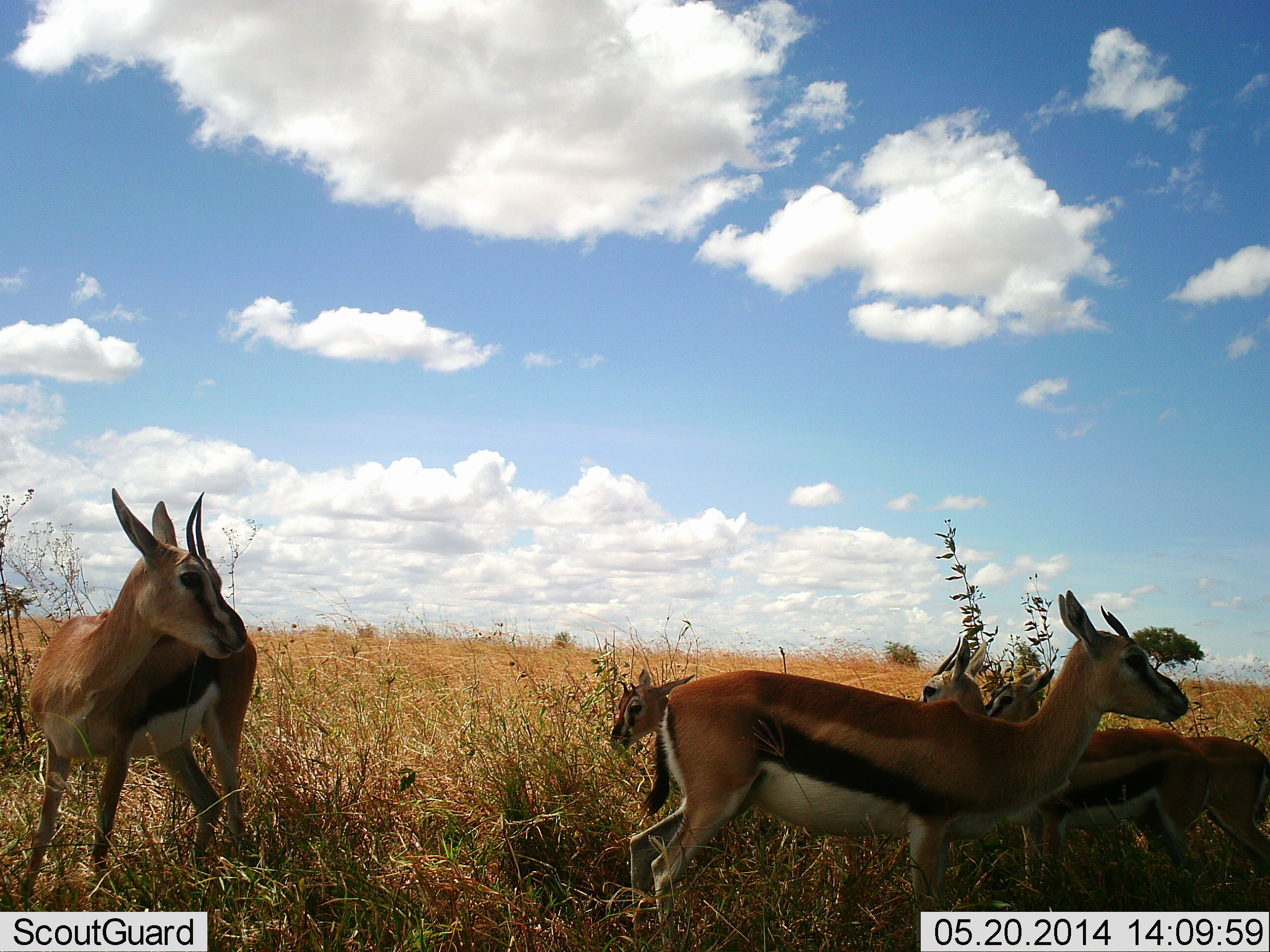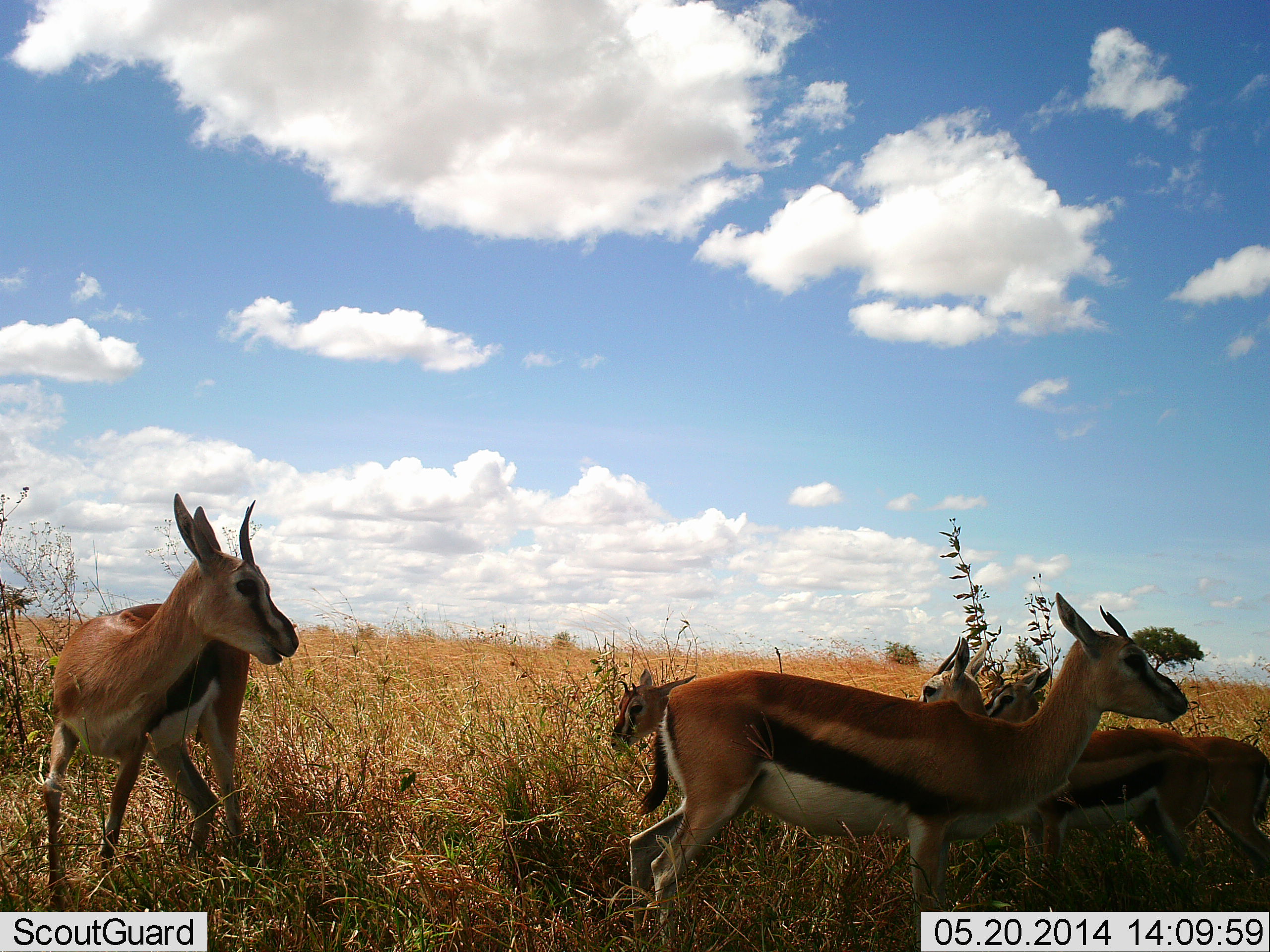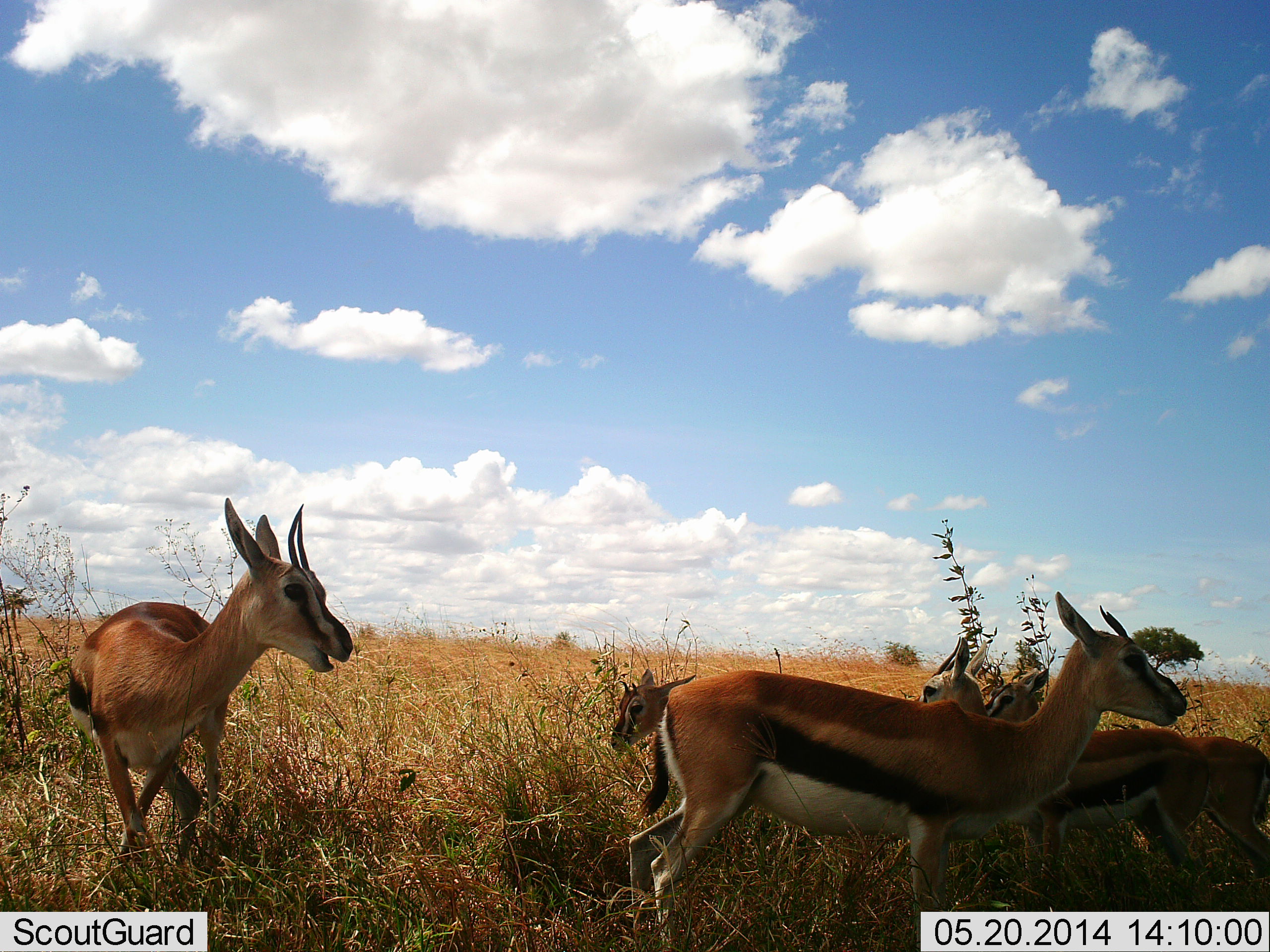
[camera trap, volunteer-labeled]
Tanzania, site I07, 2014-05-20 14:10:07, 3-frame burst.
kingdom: Animalia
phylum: Chordata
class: Mammalia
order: Artiodactyla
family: Bovidae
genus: Eudorcas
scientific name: Eudorcas thomsonii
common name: thomson's gazelle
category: gazellethomsons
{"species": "gazellethomsons (thomson's gazelle) (Eudorcas thomsonii)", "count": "5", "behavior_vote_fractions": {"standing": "90%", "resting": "10%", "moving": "30%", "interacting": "0%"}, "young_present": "30%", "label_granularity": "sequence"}